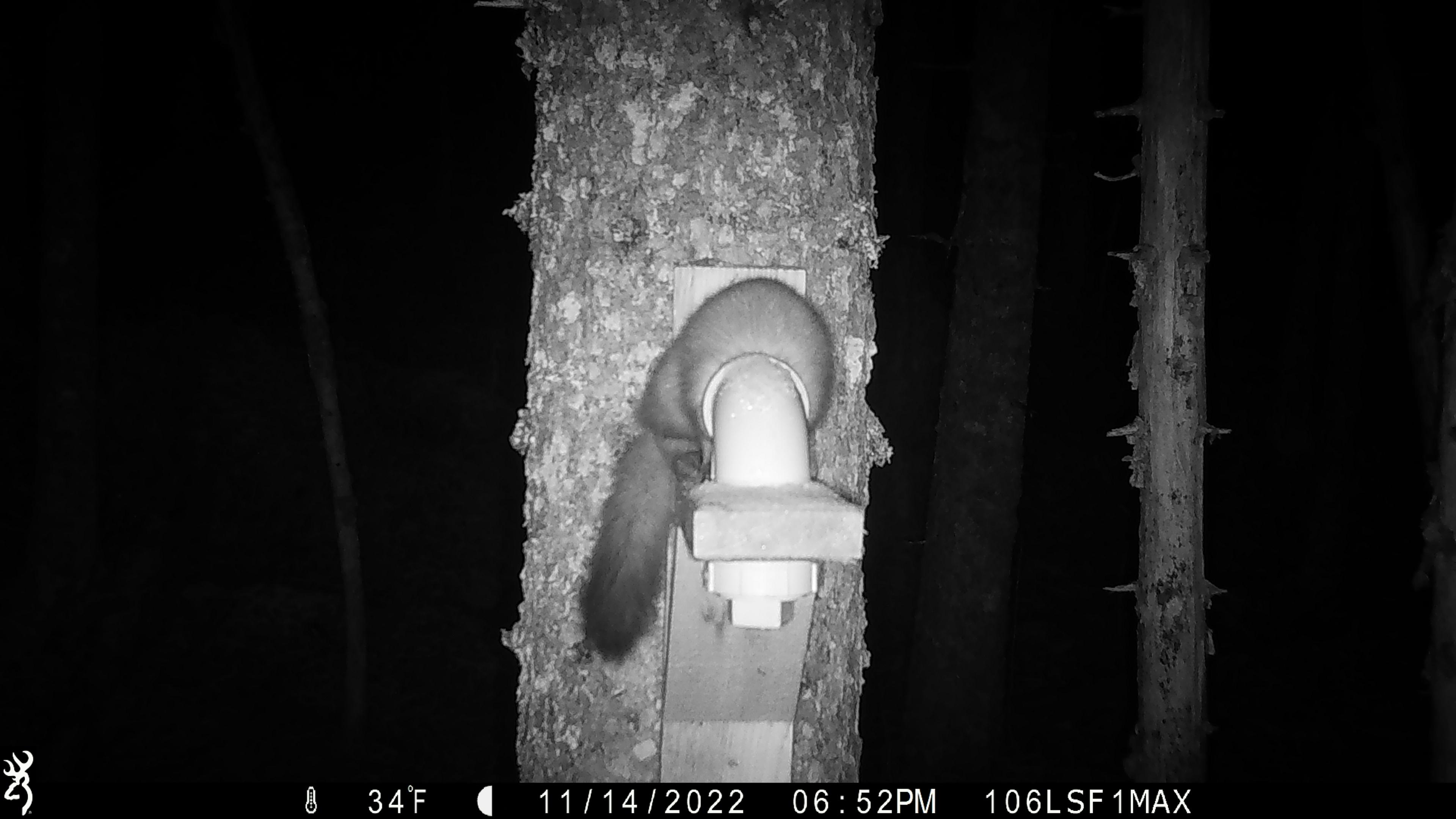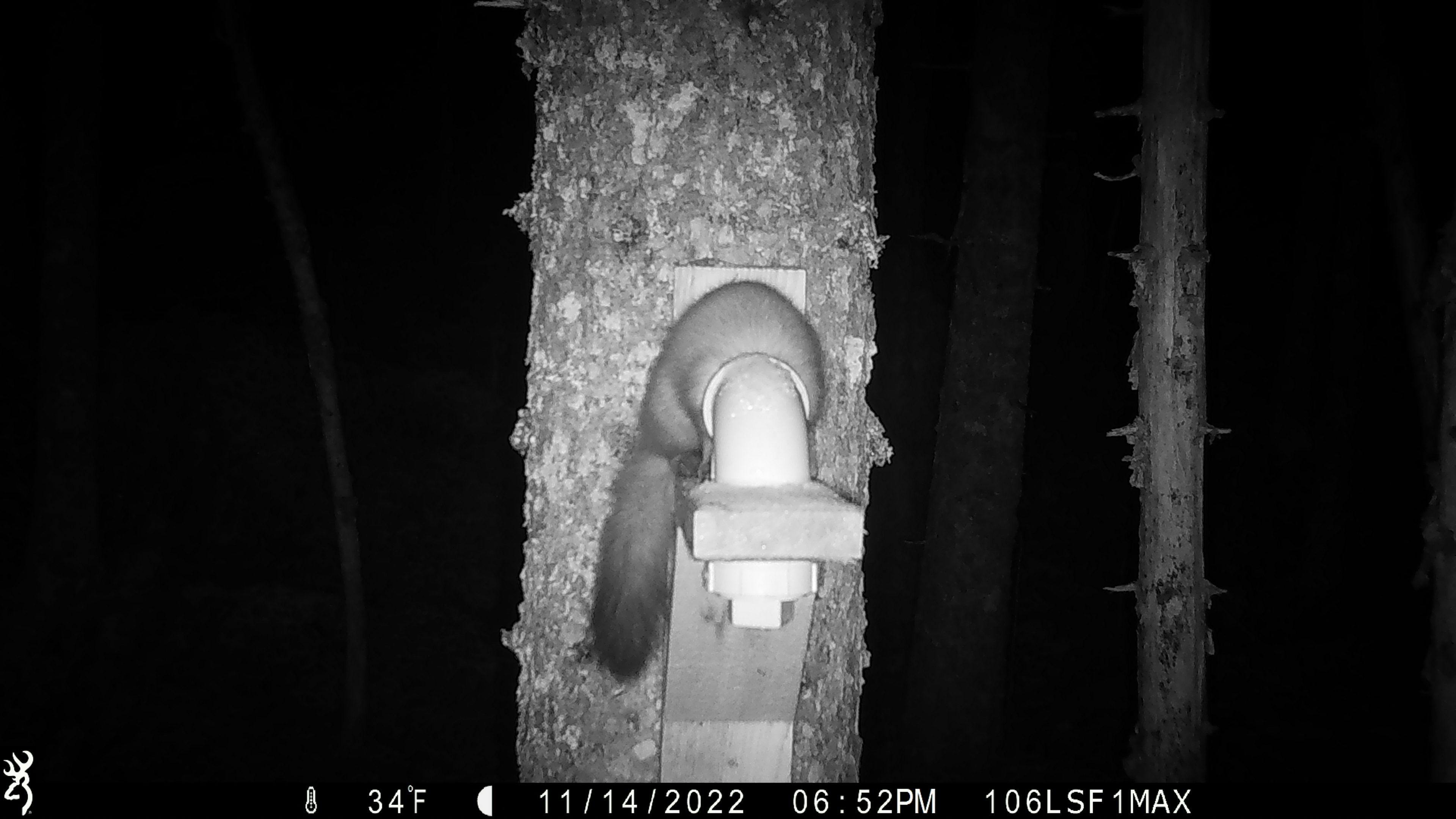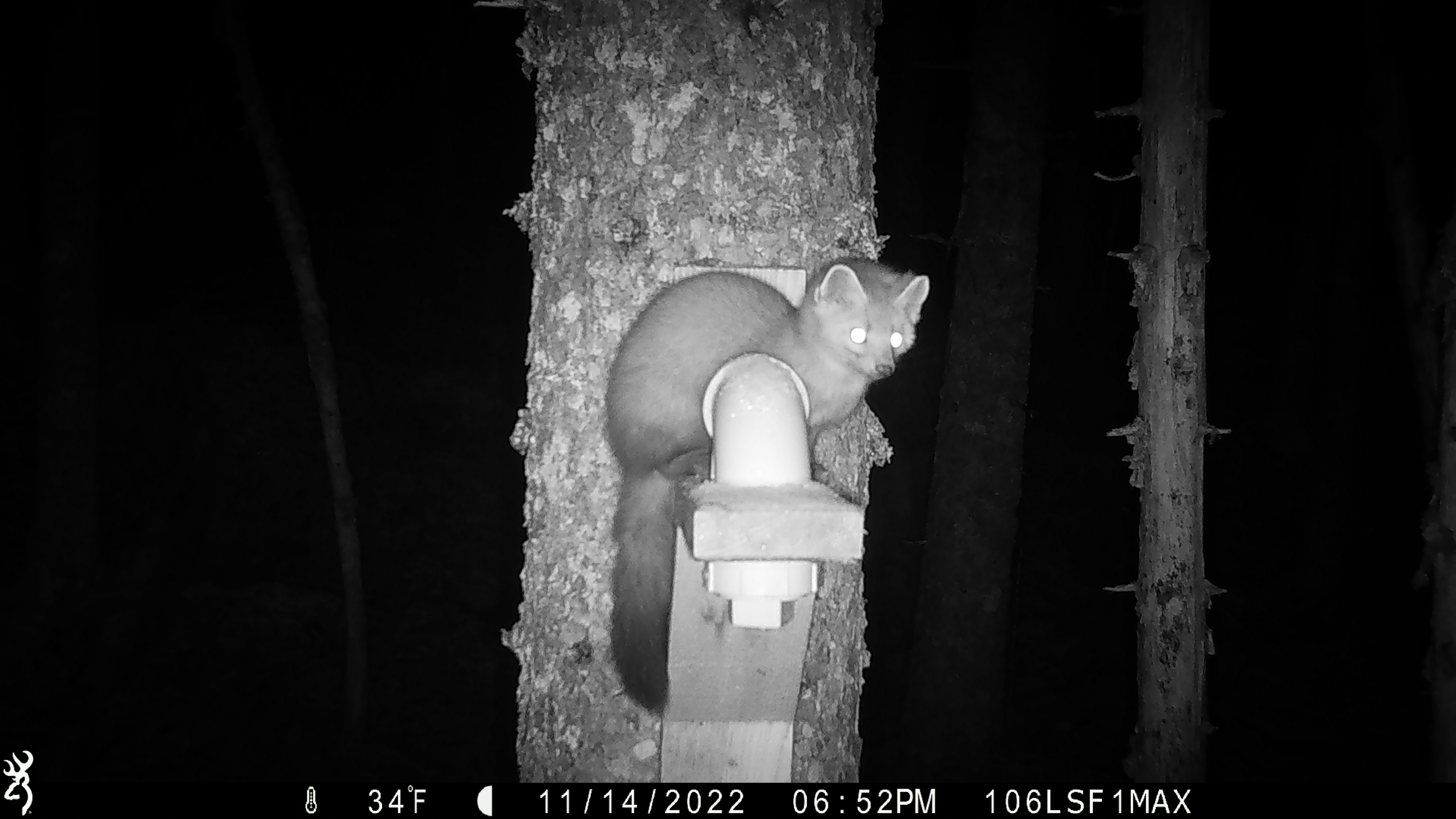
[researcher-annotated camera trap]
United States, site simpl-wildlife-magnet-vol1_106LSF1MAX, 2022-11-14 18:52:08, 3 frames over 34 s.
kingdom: Animalia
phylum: Chordata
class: Mammalia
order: Carnivora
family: Mustelidae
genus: Martes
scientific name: Martes americana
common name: american marten